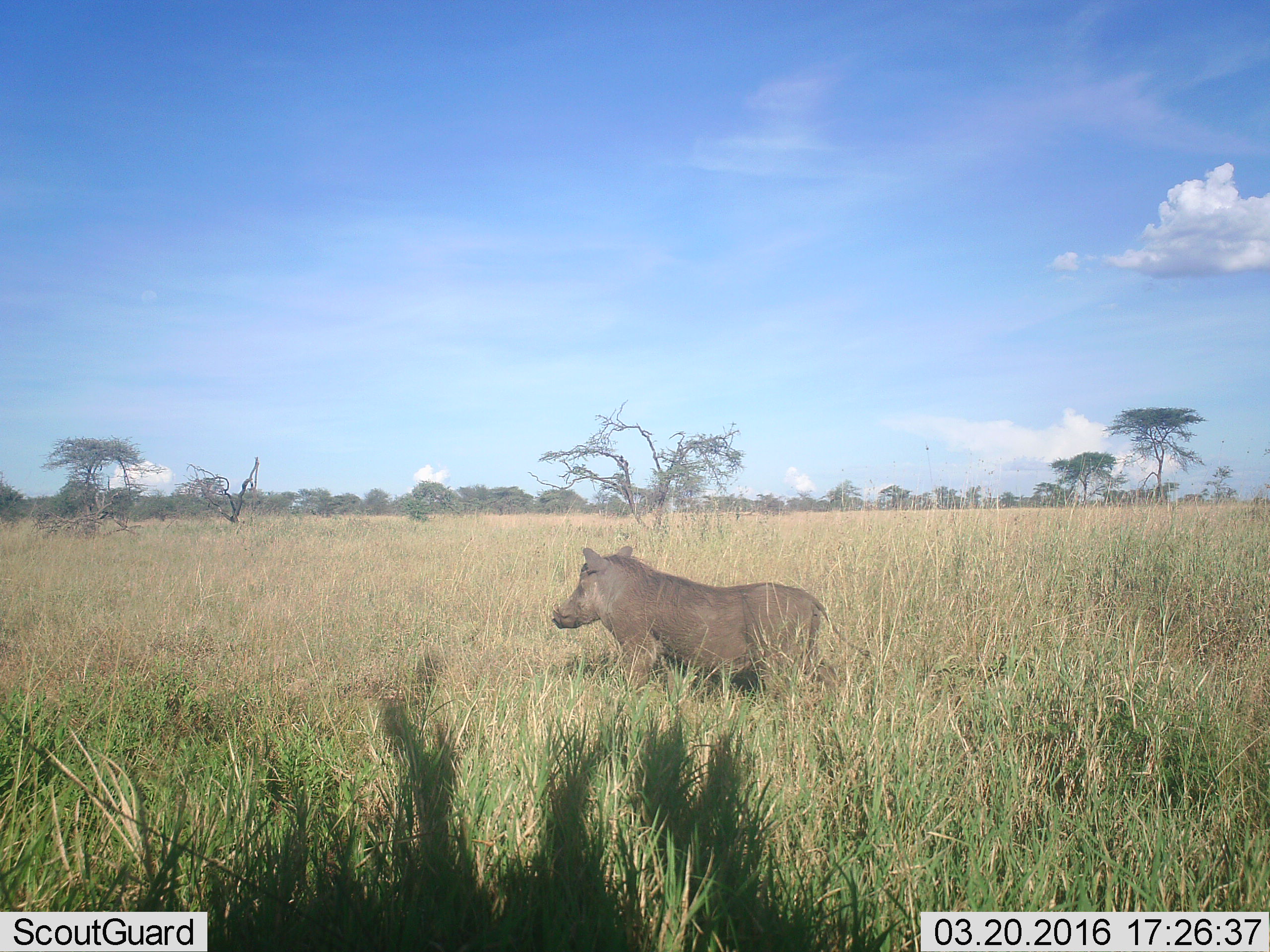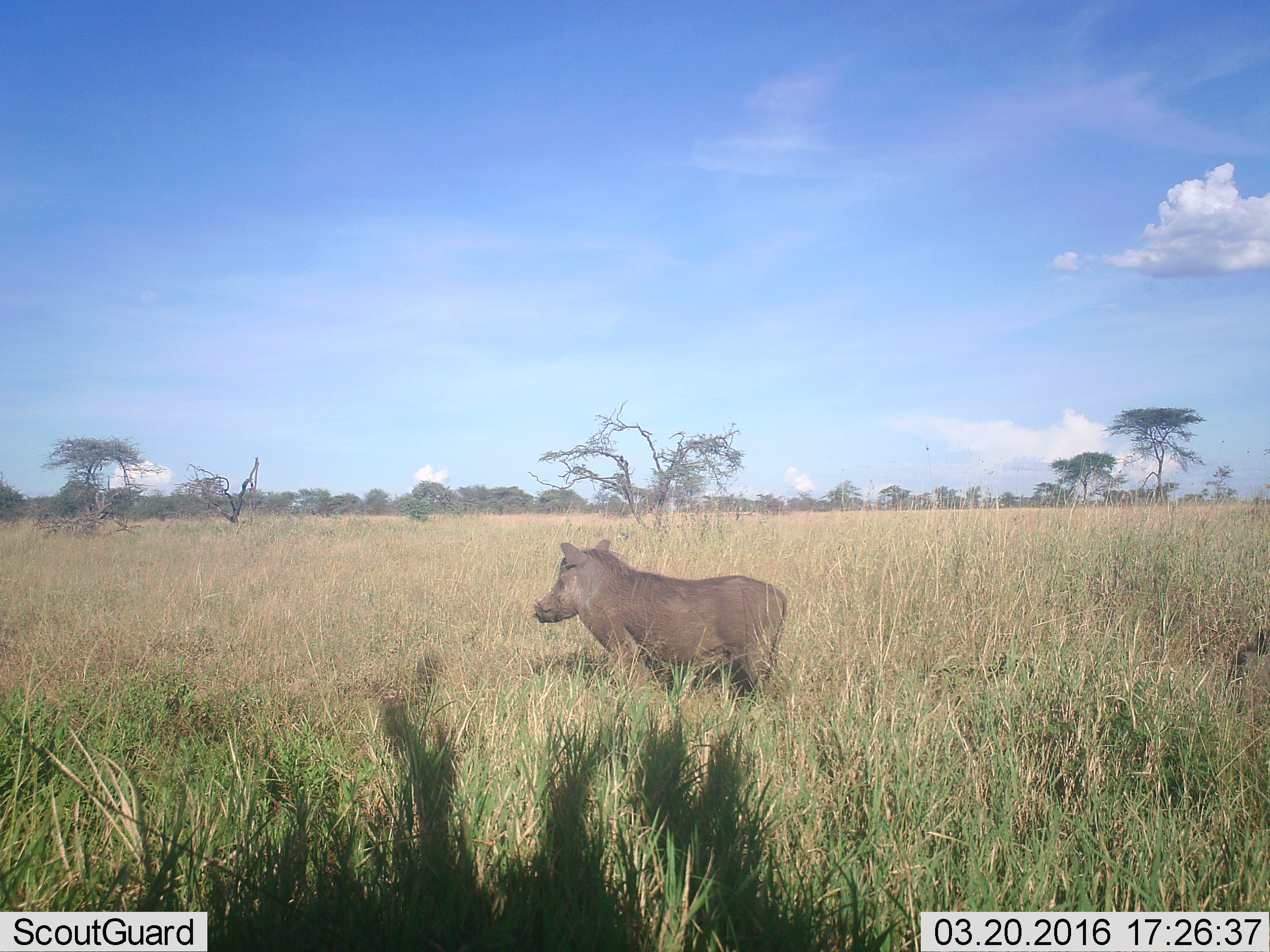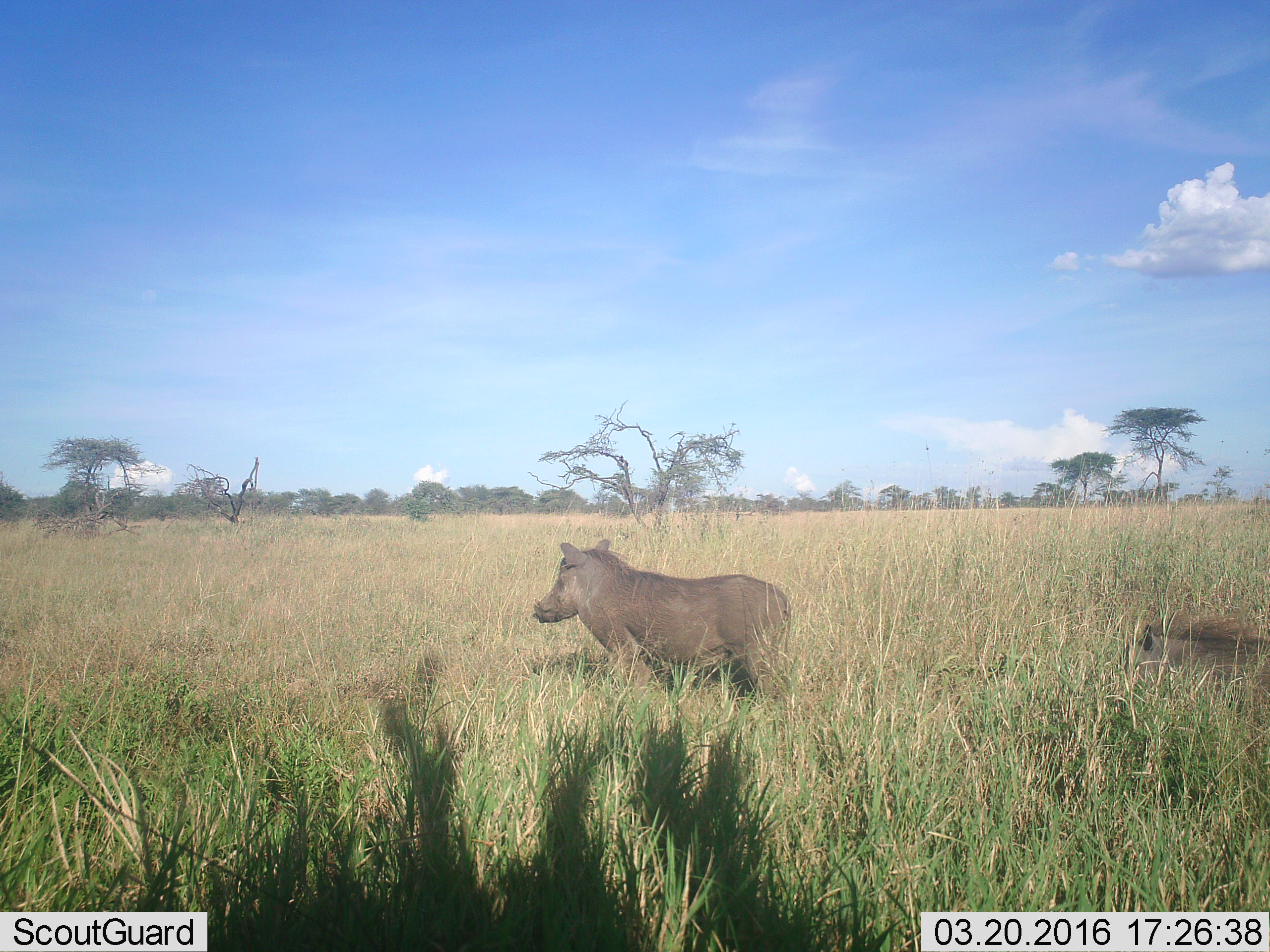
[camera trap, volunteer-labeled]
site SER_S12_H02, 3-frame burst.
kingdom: Animalia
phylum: Chordata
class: Mammalia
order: Artiodactyla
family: Suidae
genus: Phacochoerus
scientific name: Phacochoerus africanus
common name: warthog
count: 2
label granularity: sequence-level